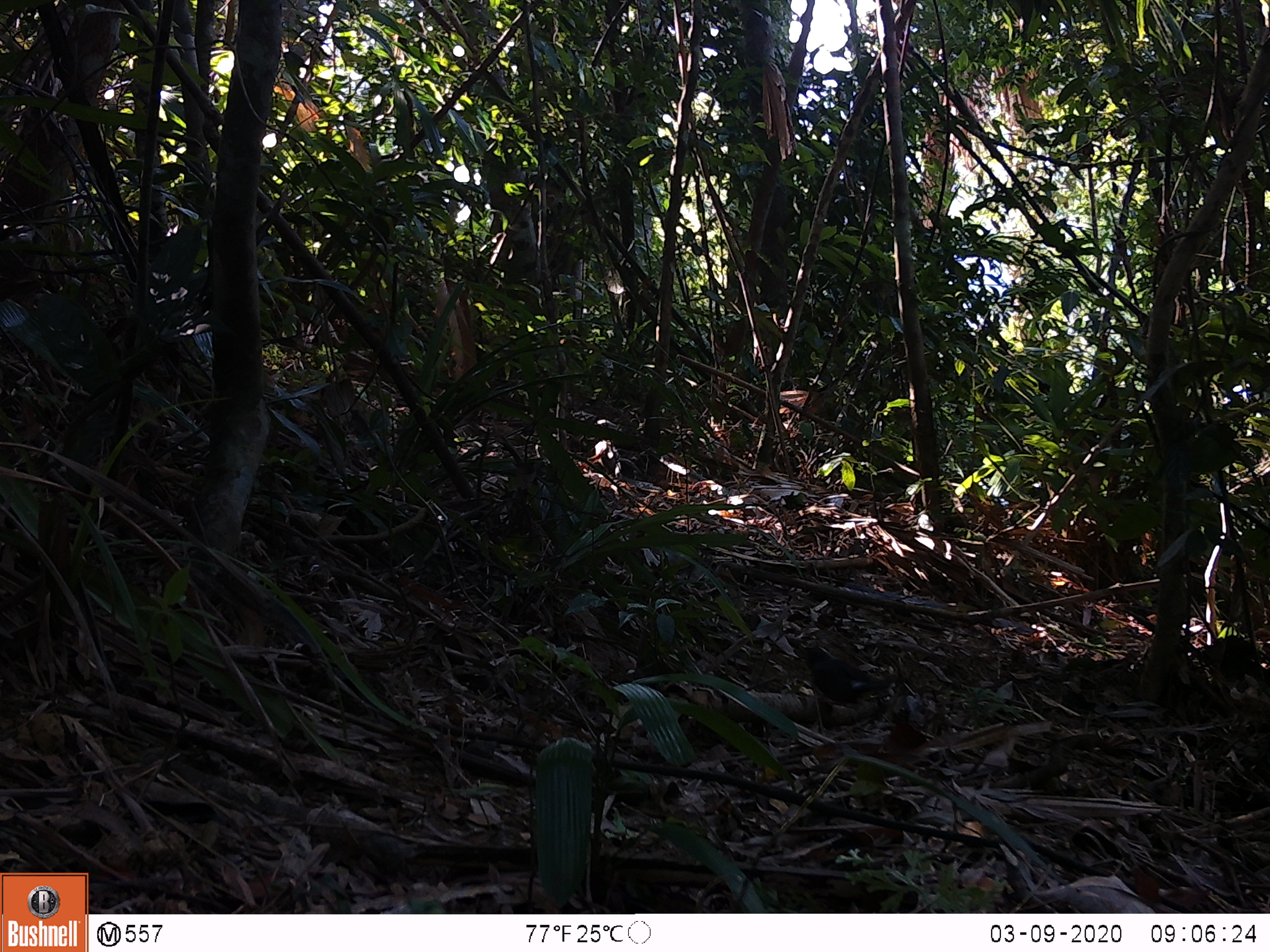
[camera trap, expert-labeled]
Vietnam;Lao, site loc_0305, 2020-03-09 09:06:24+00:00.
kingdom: Animalia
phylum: Chordata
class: Aves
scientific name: Aves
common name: bird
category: unidentified bird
Unidentified bird (bird) (Aves). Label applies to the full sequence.